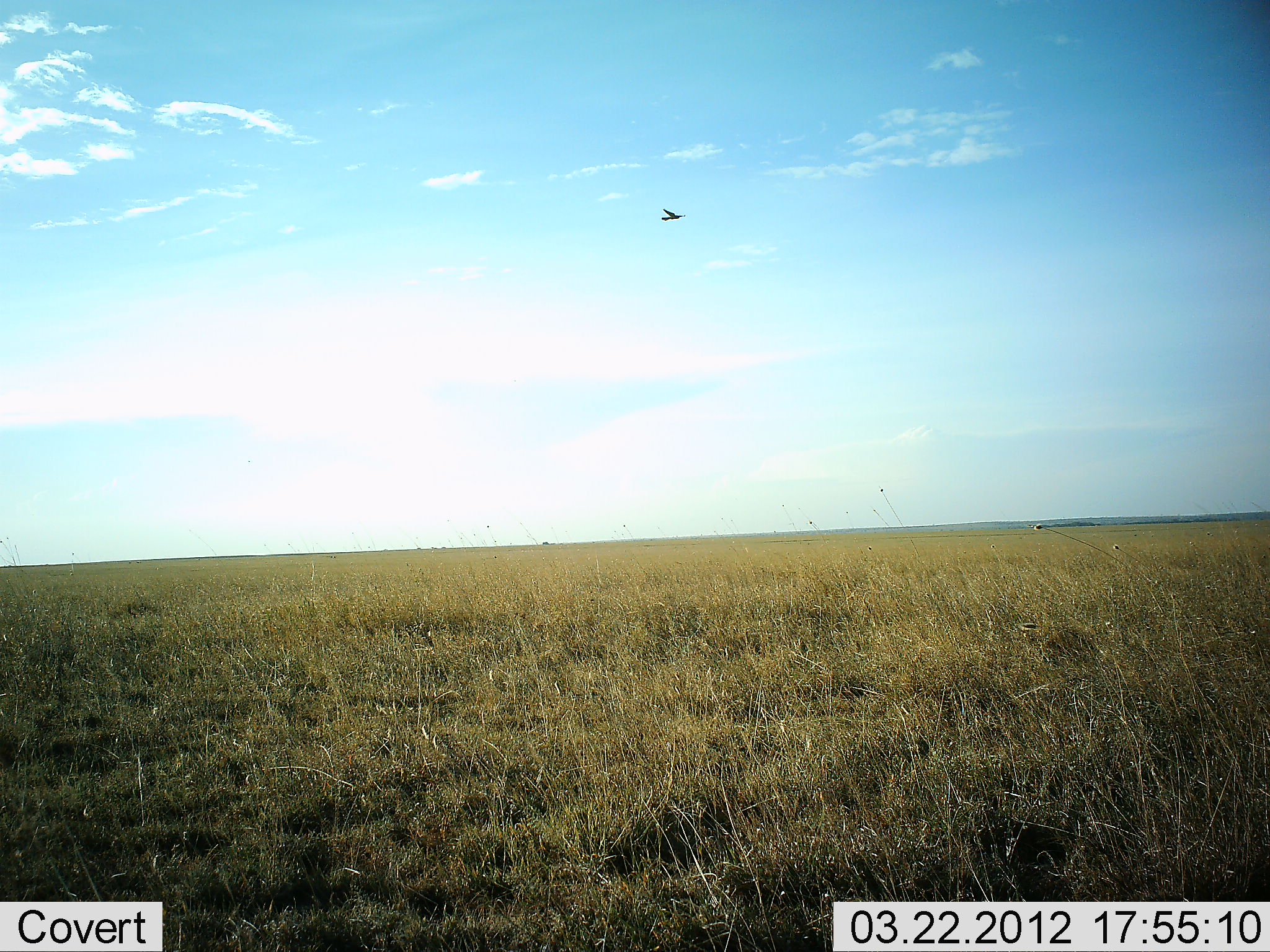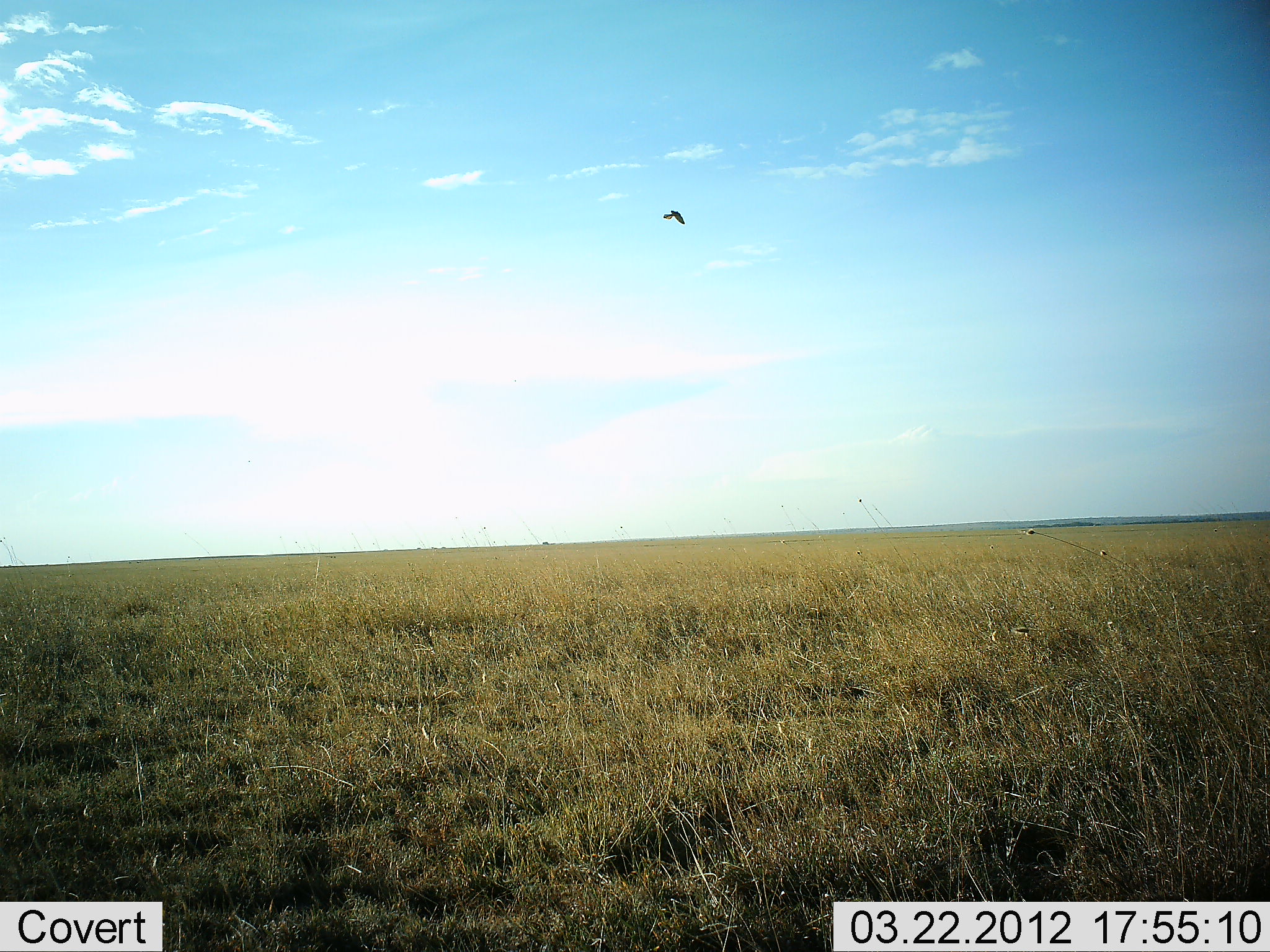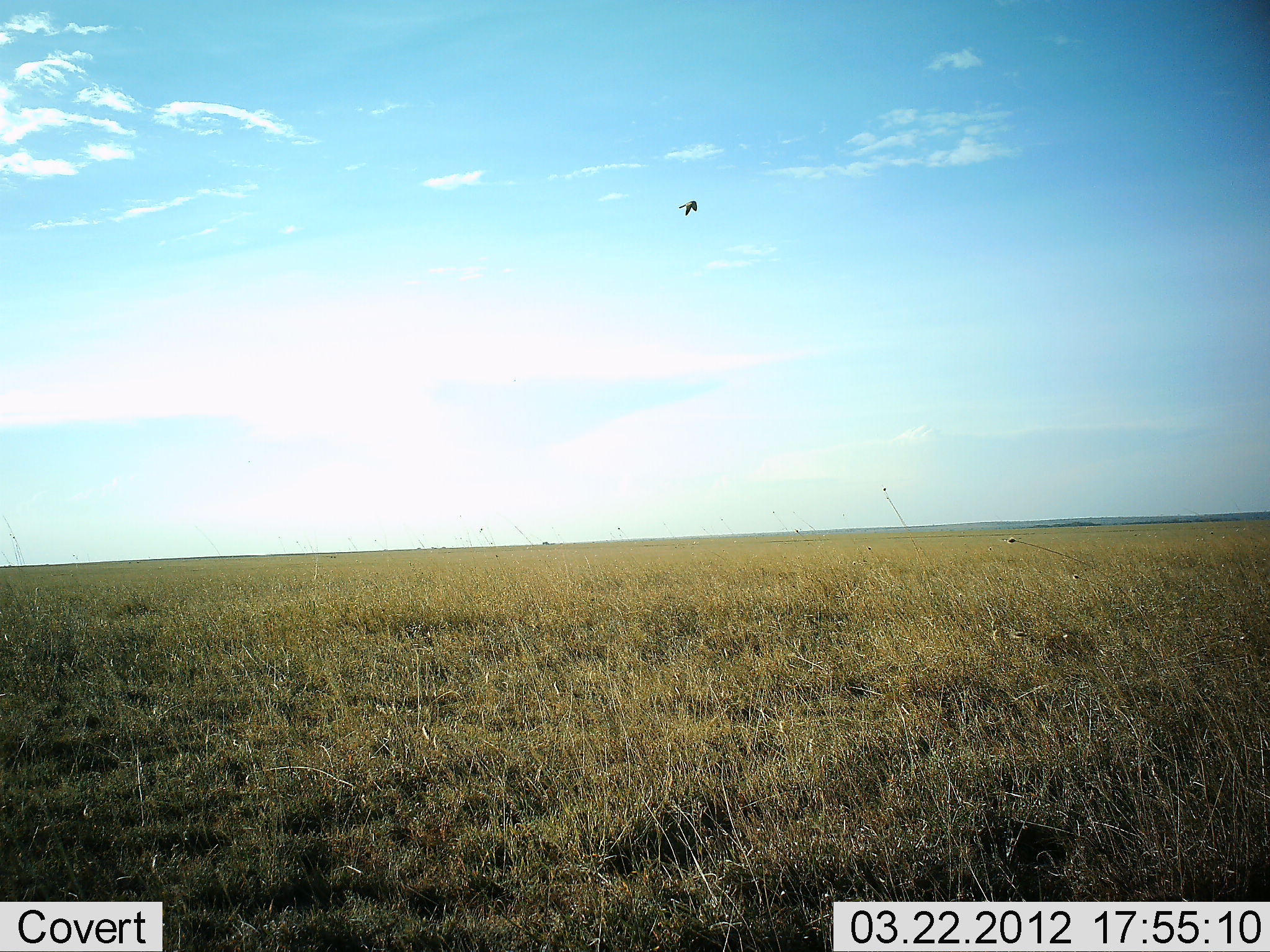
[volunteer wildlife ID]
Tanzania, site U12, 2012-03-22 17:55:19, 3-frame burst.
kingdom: Animalia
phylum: Chordata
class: Aves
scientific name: Aves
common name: bird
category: otherbird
Otherbird (bird) (Aves), count 1. Behavior (volunteer vote fractions): standing 0%, resting 0%, moving 100%, interacting 0%. Young present (vote fraction): 0%. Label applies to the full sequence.